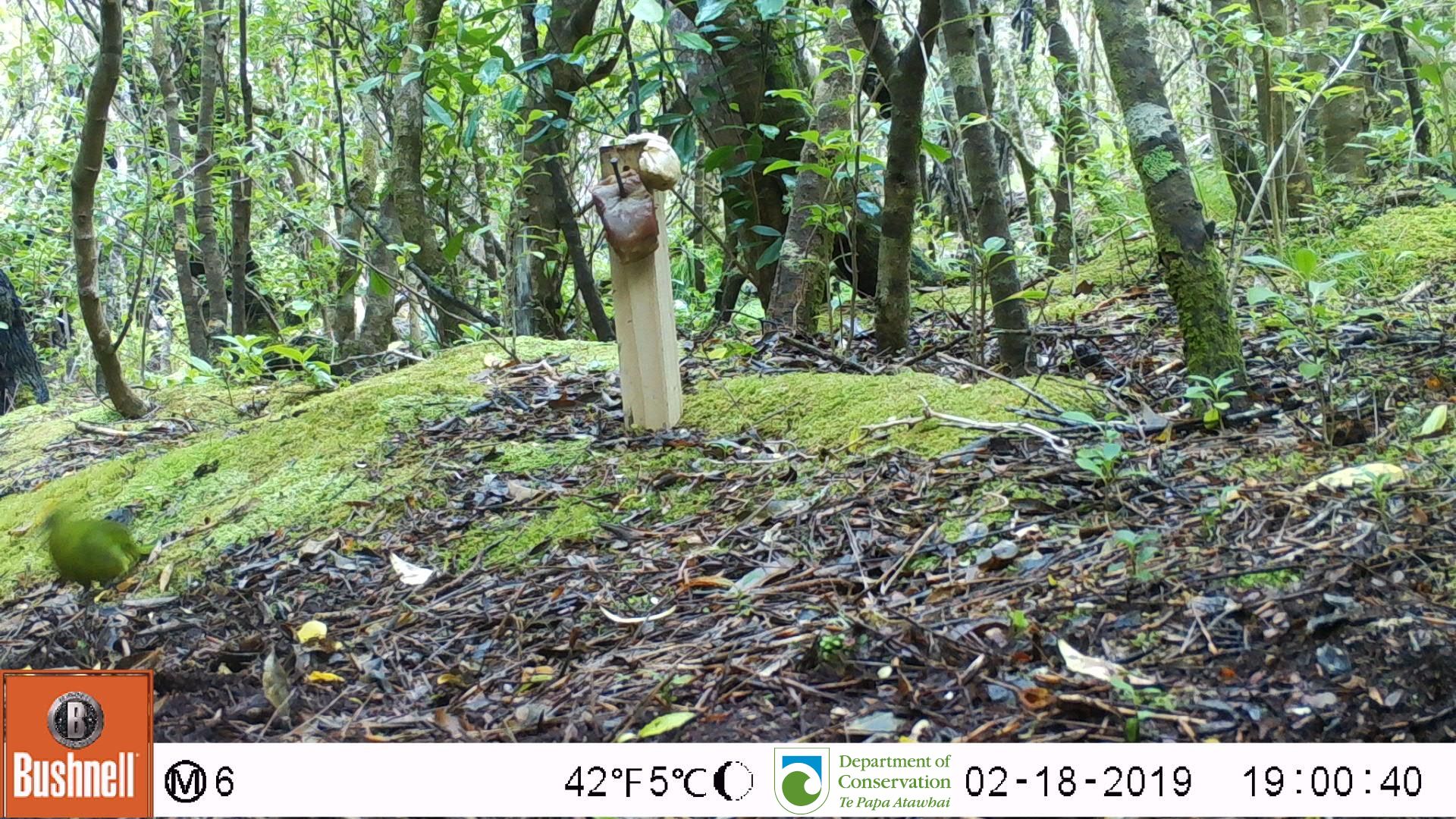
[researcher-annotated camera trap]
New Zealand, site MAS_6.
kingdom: Animalia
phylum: Chordata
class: Aves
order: Psittaciformes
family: Psittaculidae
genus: Cyanoramphus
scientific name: Cyanoramphus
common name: parakeet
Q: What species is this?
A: Parakeet (Cyanoramphus).